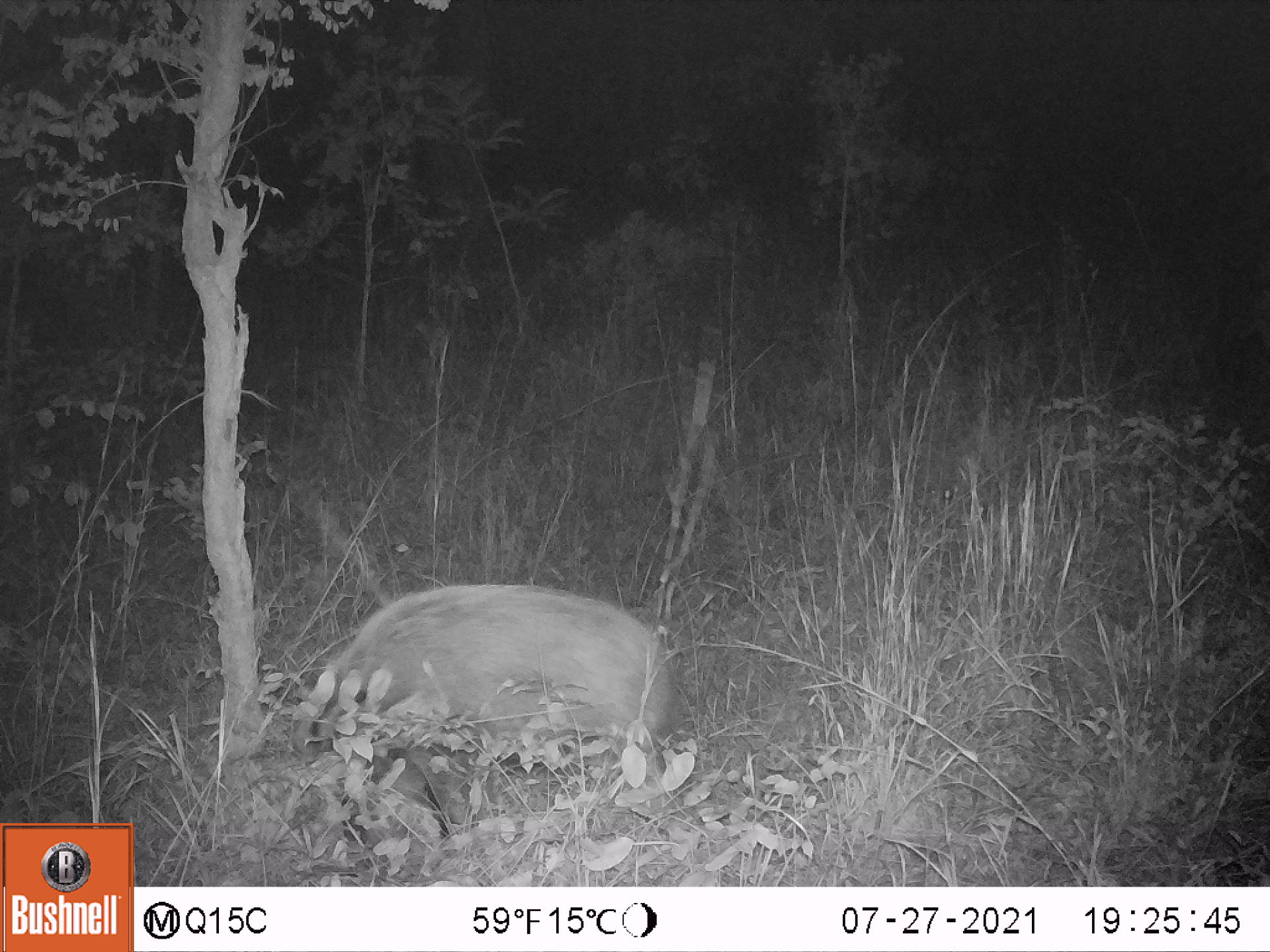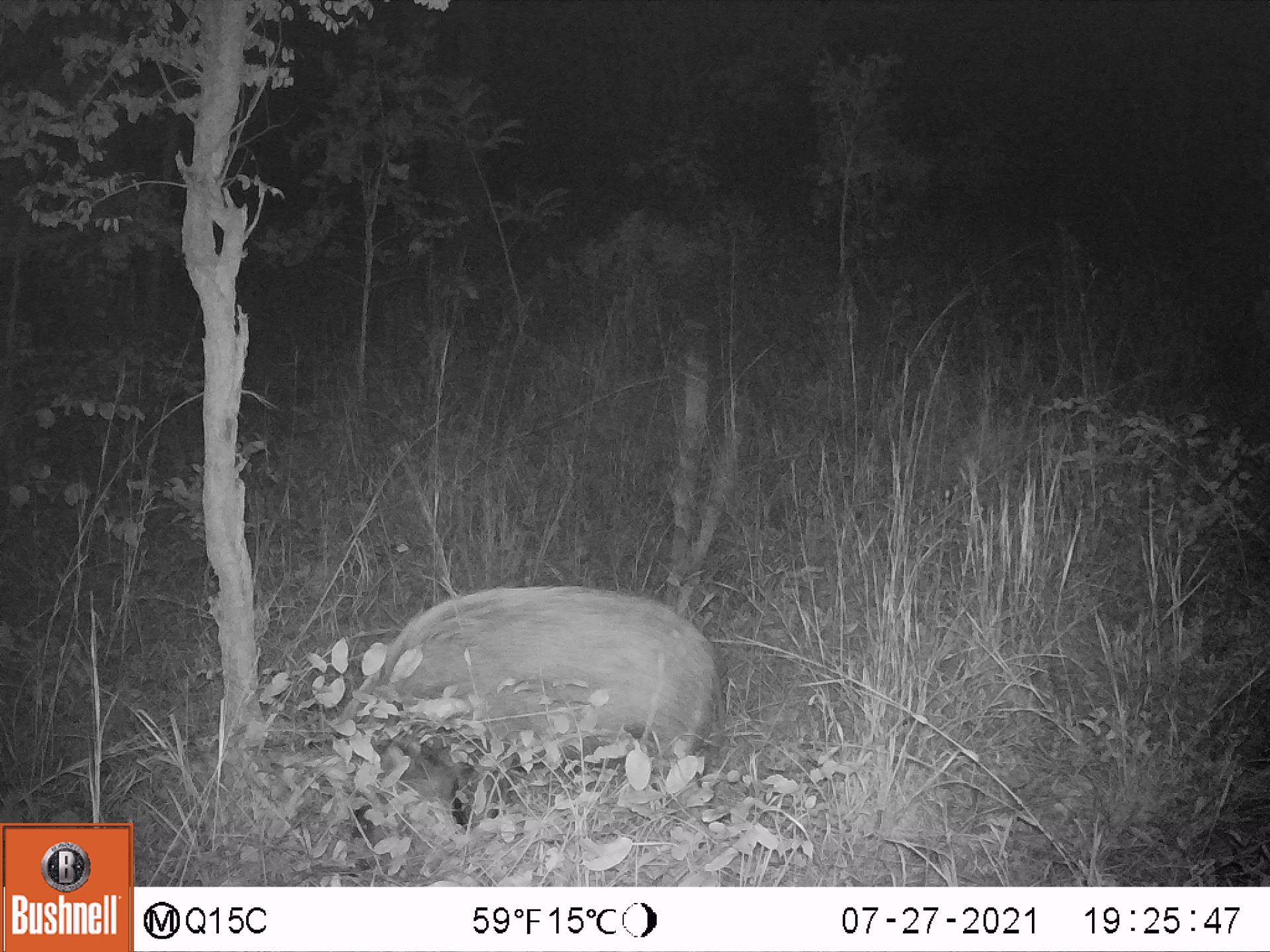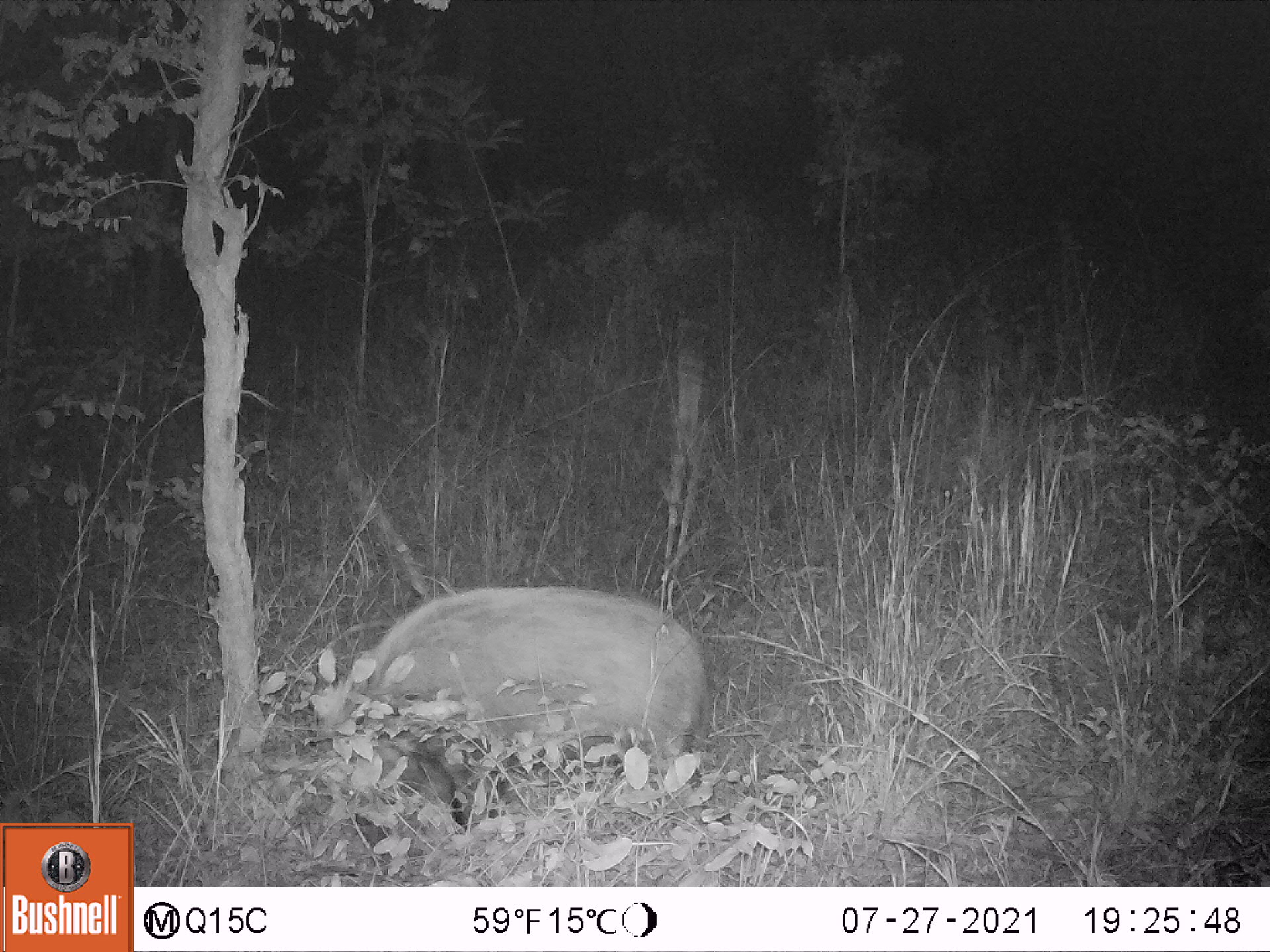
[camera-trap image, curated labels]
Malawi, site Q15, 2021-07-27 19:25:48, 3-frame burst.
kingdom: Animalia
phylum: Chordata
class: Mammalia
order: Artiodactyla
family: Suidae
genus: Potamochoerus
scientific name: Potamochoerus larvatus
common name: bushpig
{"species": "bushpig (Potamochoerus larvatus)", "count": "1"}